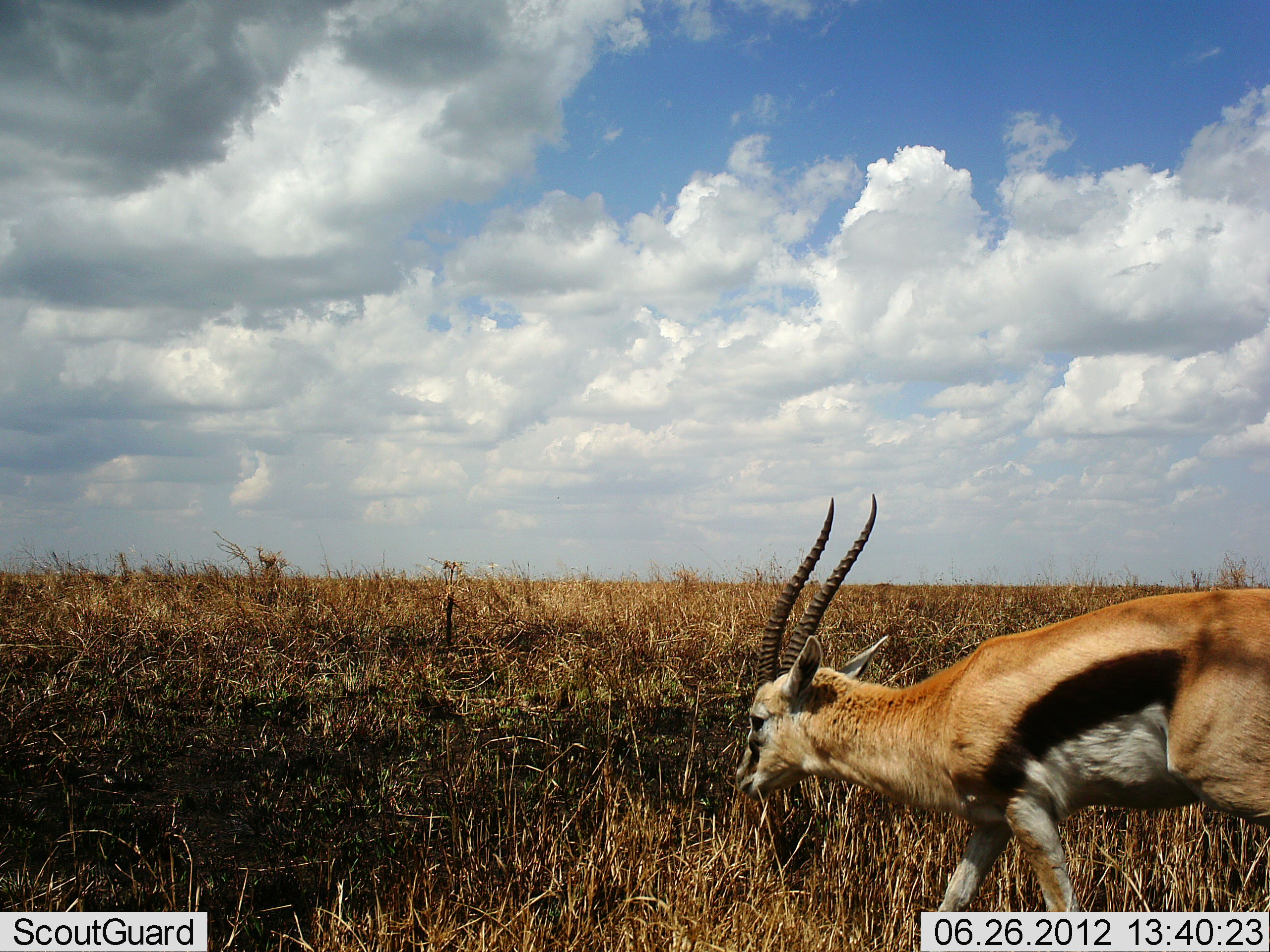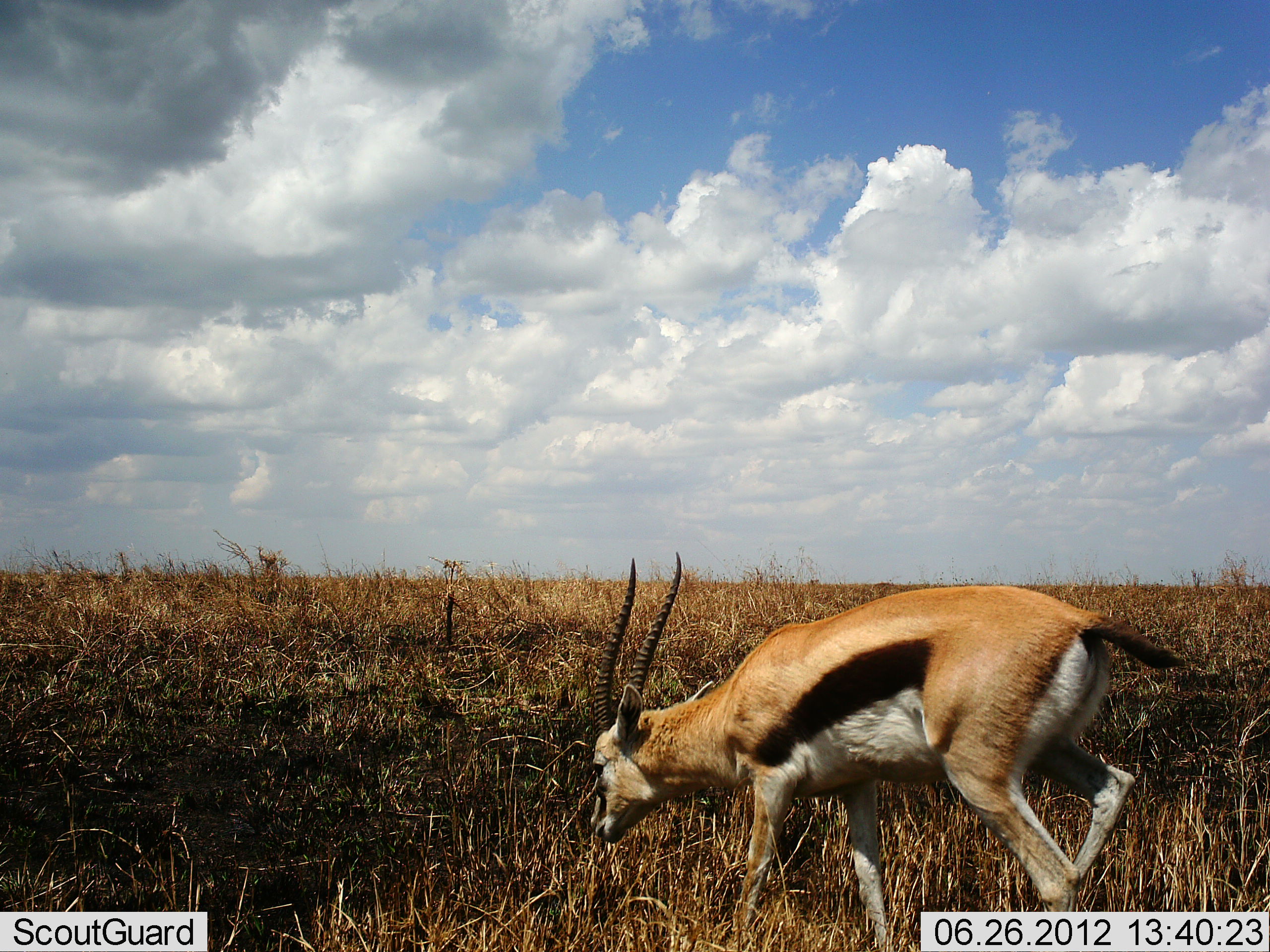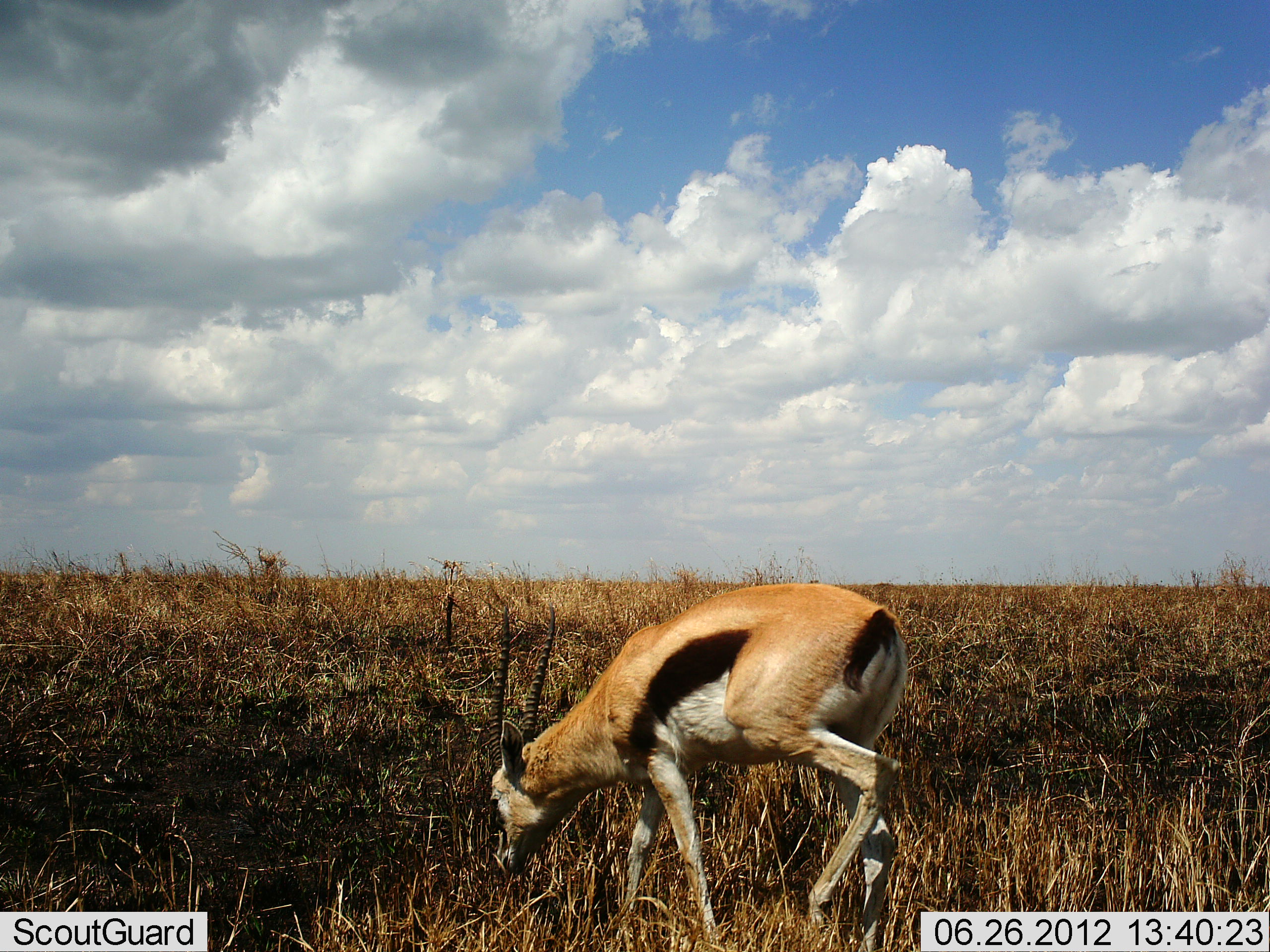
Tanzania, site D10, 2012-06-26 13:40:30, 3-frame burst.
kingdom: Animalia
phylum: Chordata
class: Mammalia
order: Artiodactyla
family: Bovidae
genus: Eudorcas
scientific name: Eudorcas thomsonii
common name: thomson's gazelle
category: gazellethomsons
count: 1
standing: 10%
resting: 0%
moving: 100%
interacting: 0%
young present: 0%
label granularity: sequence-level